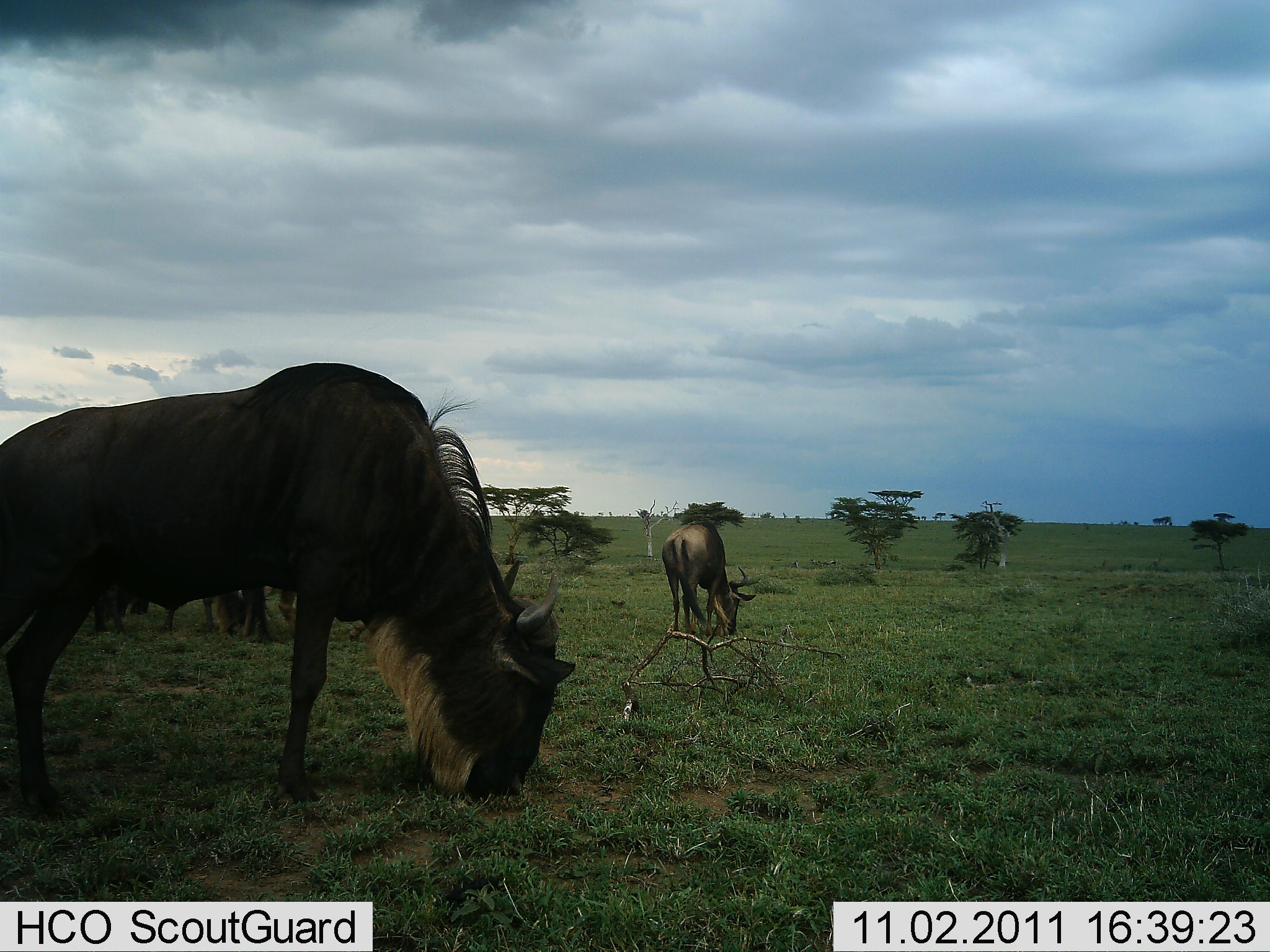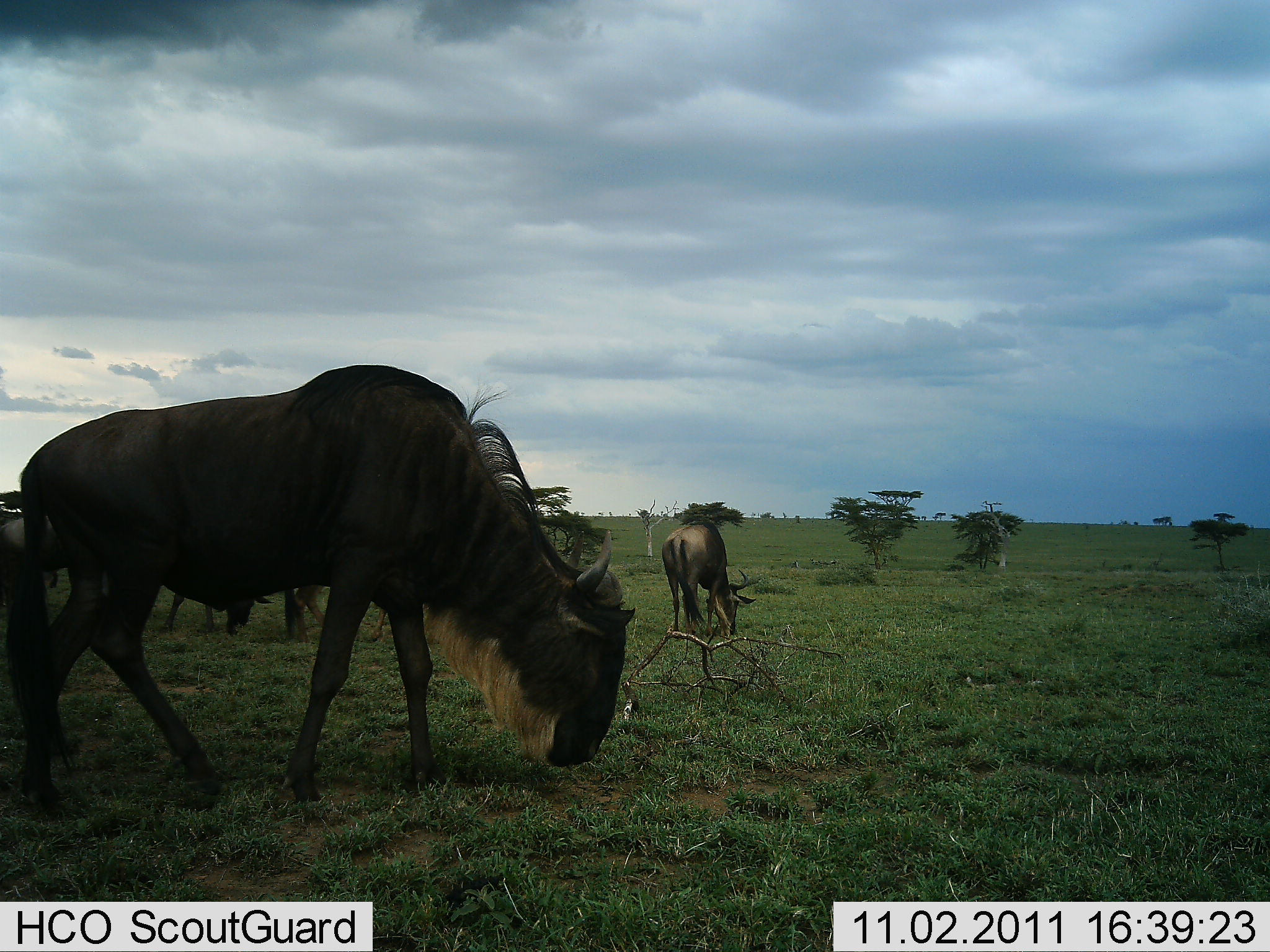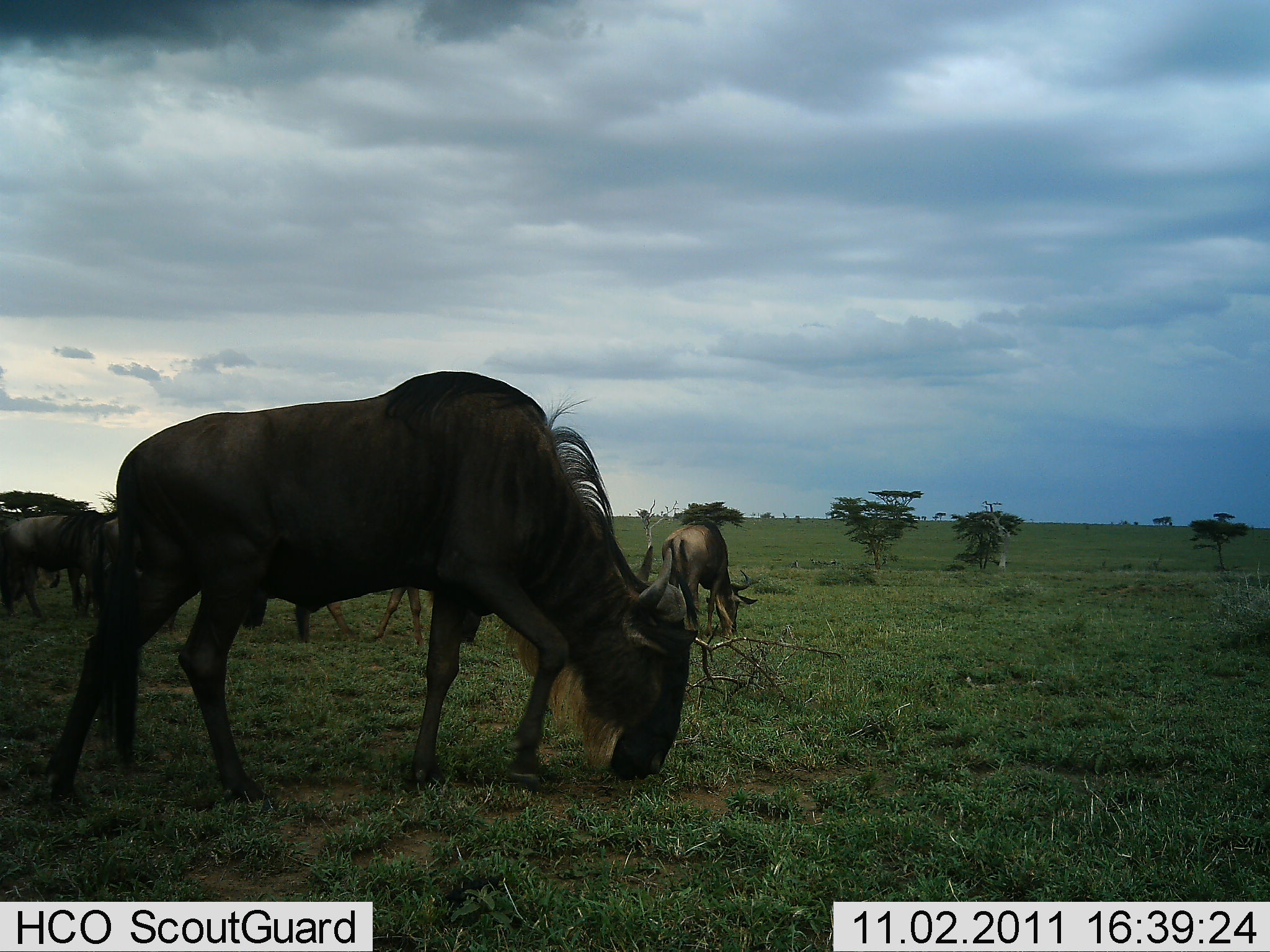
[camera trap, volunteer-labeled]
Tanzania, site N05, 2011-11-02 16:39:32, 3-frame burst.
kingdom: Animalia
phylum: Chordata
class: Mammalia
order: Artiodactyla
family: Bovidae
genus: Connochaetes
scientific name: Connochaetes taurinus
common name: blue wildebeest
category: wildebeest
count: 4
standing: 18%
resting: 0%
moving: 18%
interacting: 0%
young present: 0%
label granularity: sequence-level